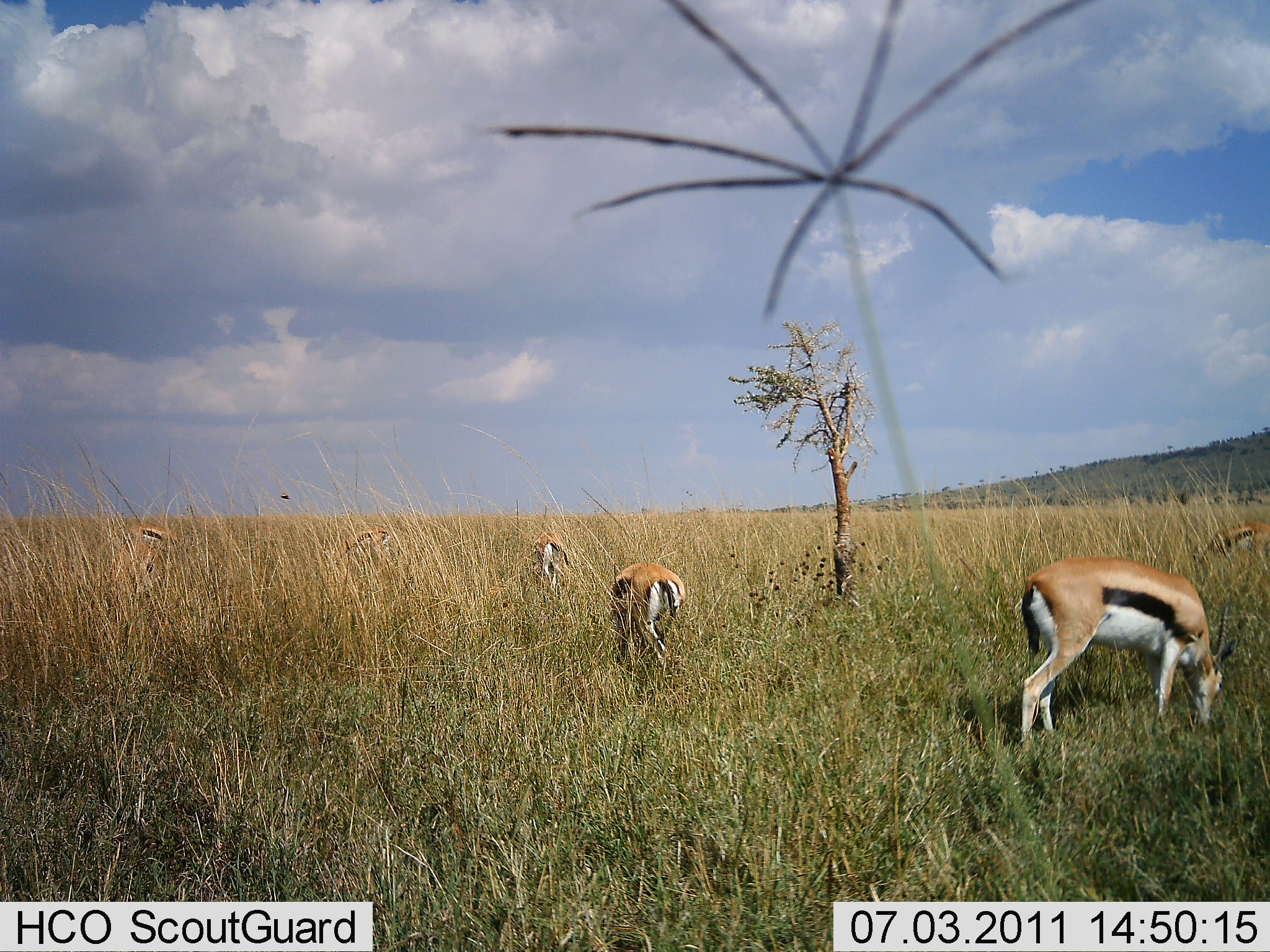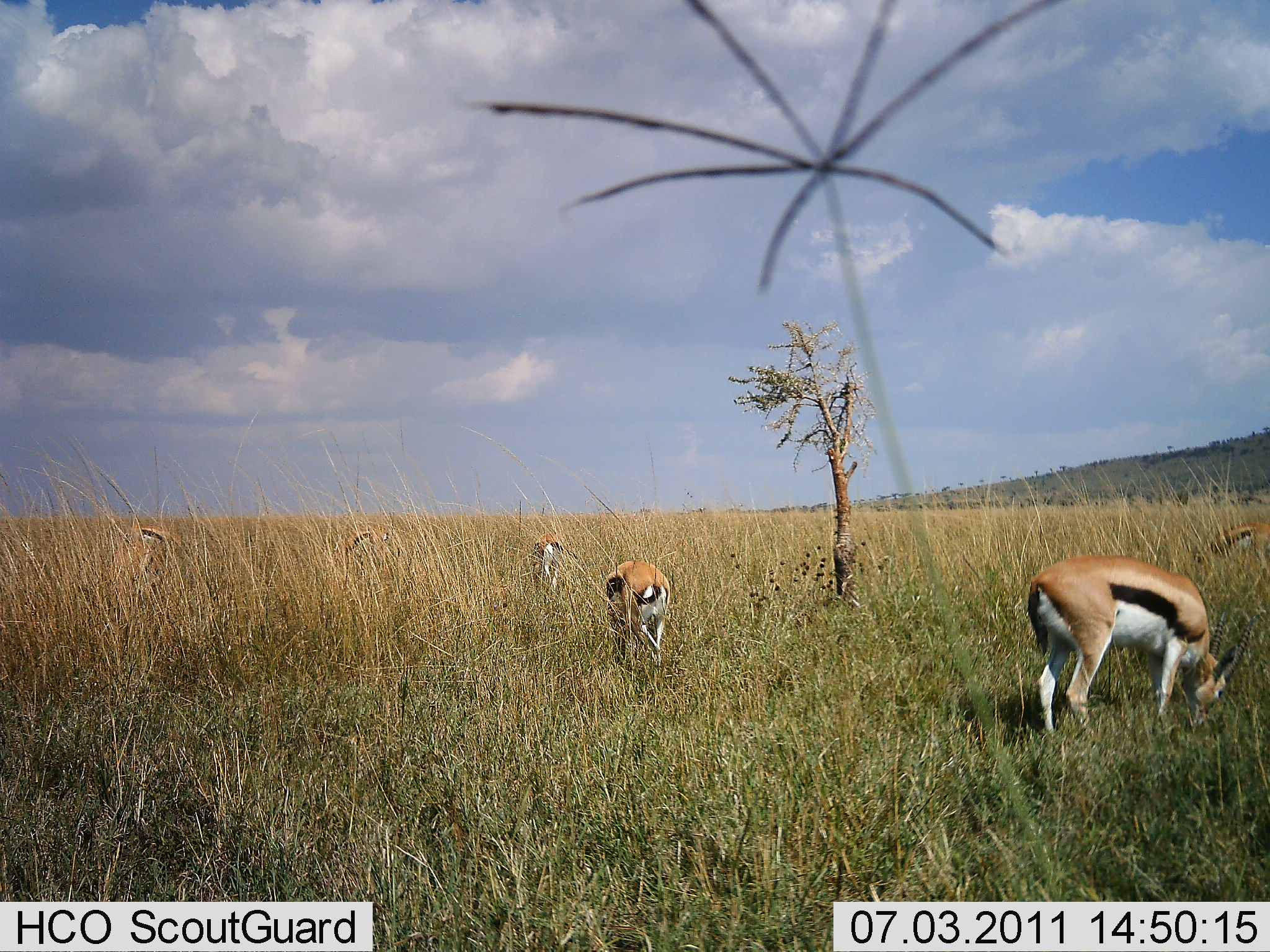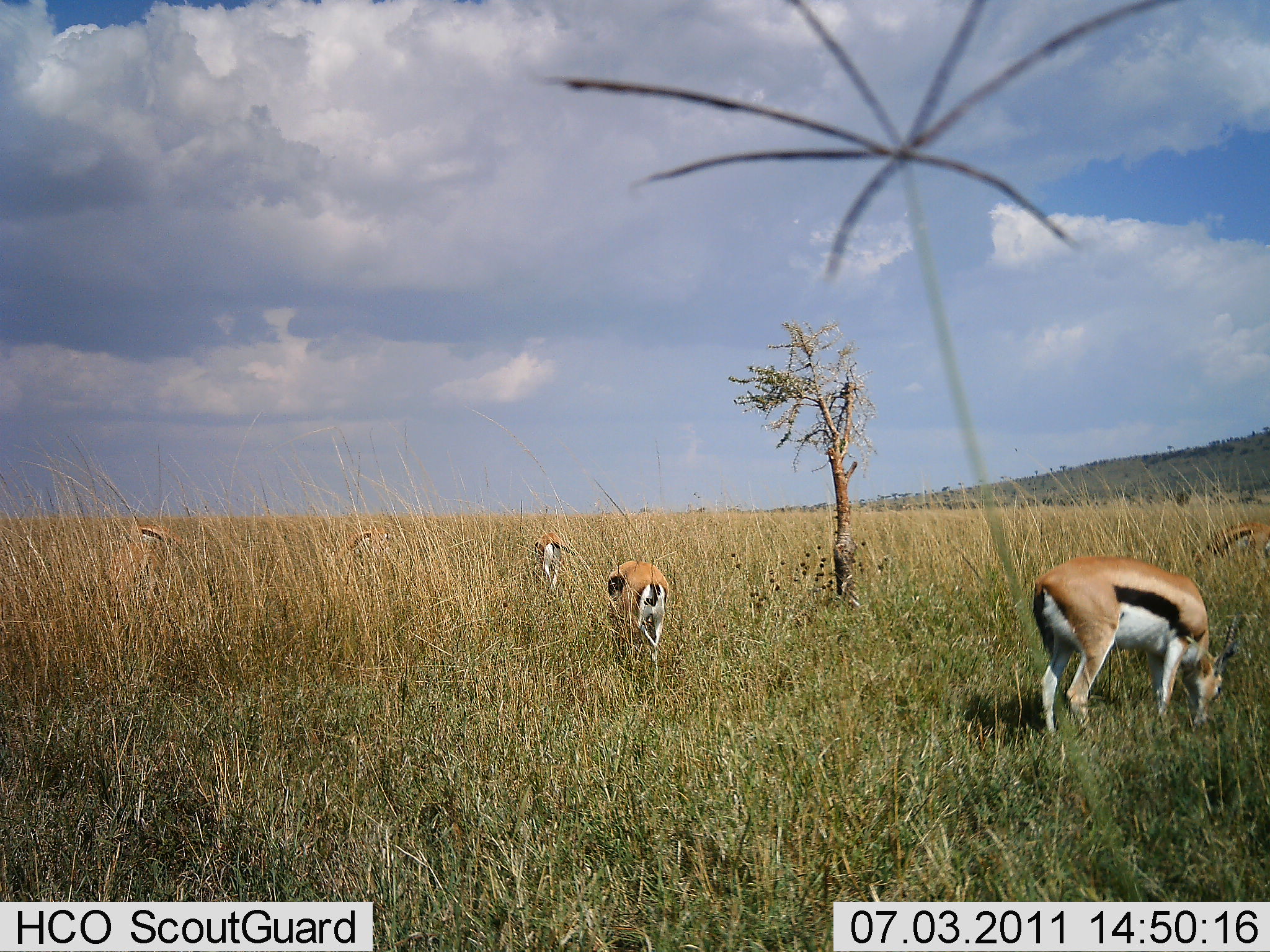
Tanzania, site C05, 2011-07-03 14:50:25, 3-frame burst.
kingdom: Animalia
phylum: Chordata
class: Mammalia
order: Artiodactyla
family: Bovidae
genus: Eudorcas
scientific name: Eudorcas thomsonii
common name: thomson's gazelle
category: gazellethomsons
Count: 5.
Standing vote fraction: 8%.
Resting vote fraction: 0%.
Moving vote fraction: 0%.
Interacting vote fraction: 0%.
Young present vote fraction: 0%.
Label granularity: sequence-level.